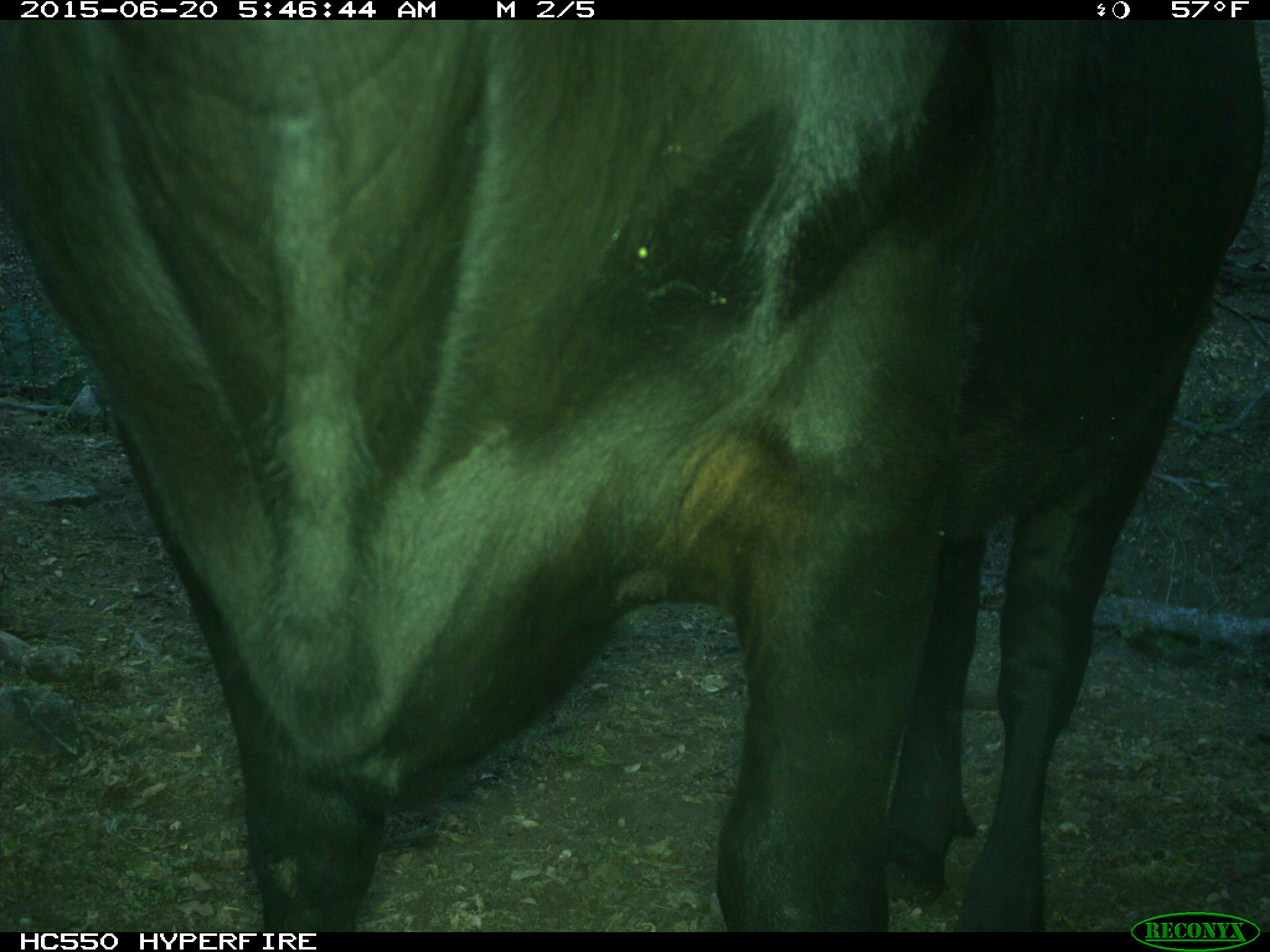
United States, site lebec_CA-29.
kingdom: Animalia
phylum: Chordata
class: Mammalia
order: Artiodactyla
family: Bovidae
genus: Bos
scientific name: Bos taurus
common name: domestic cow